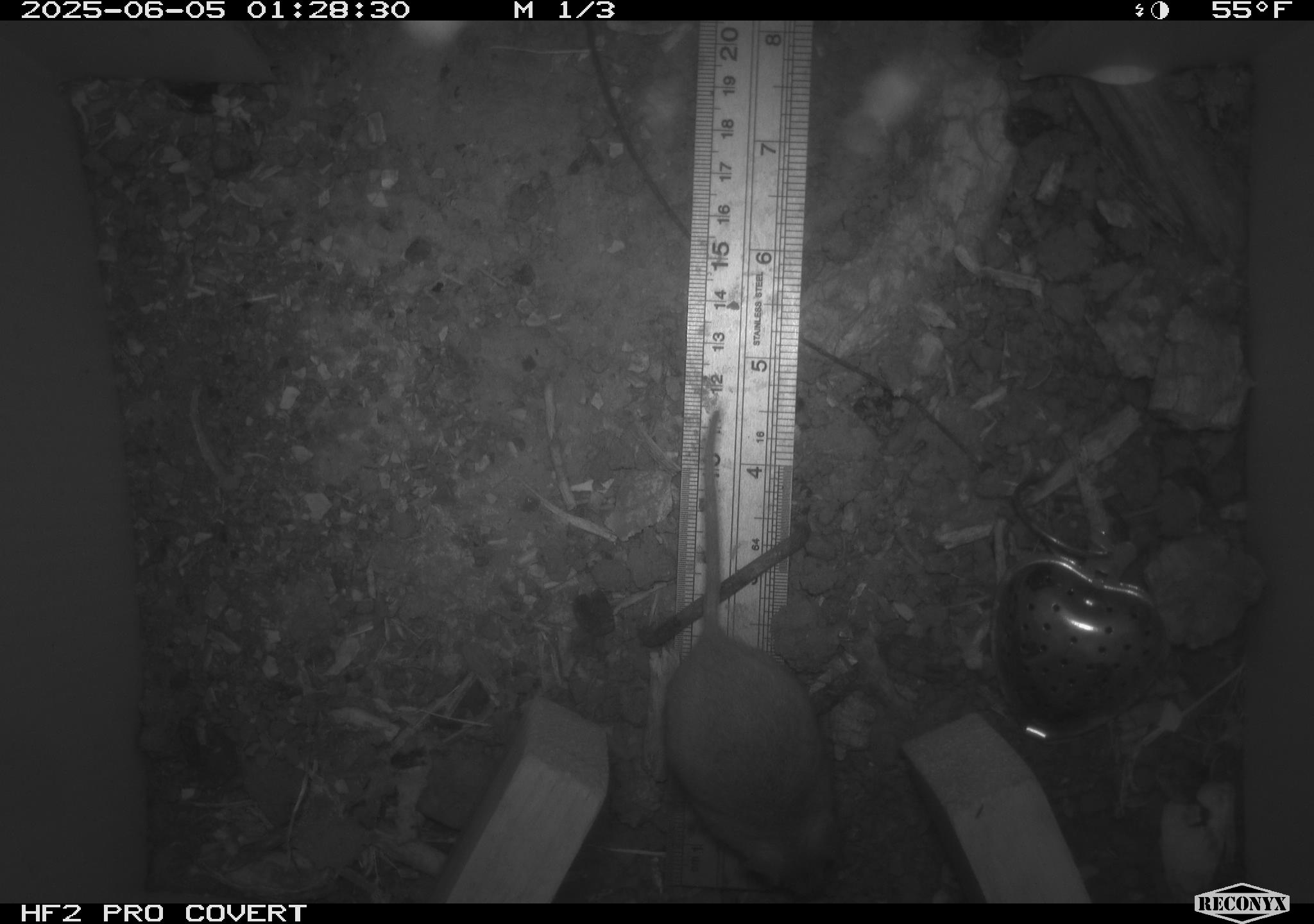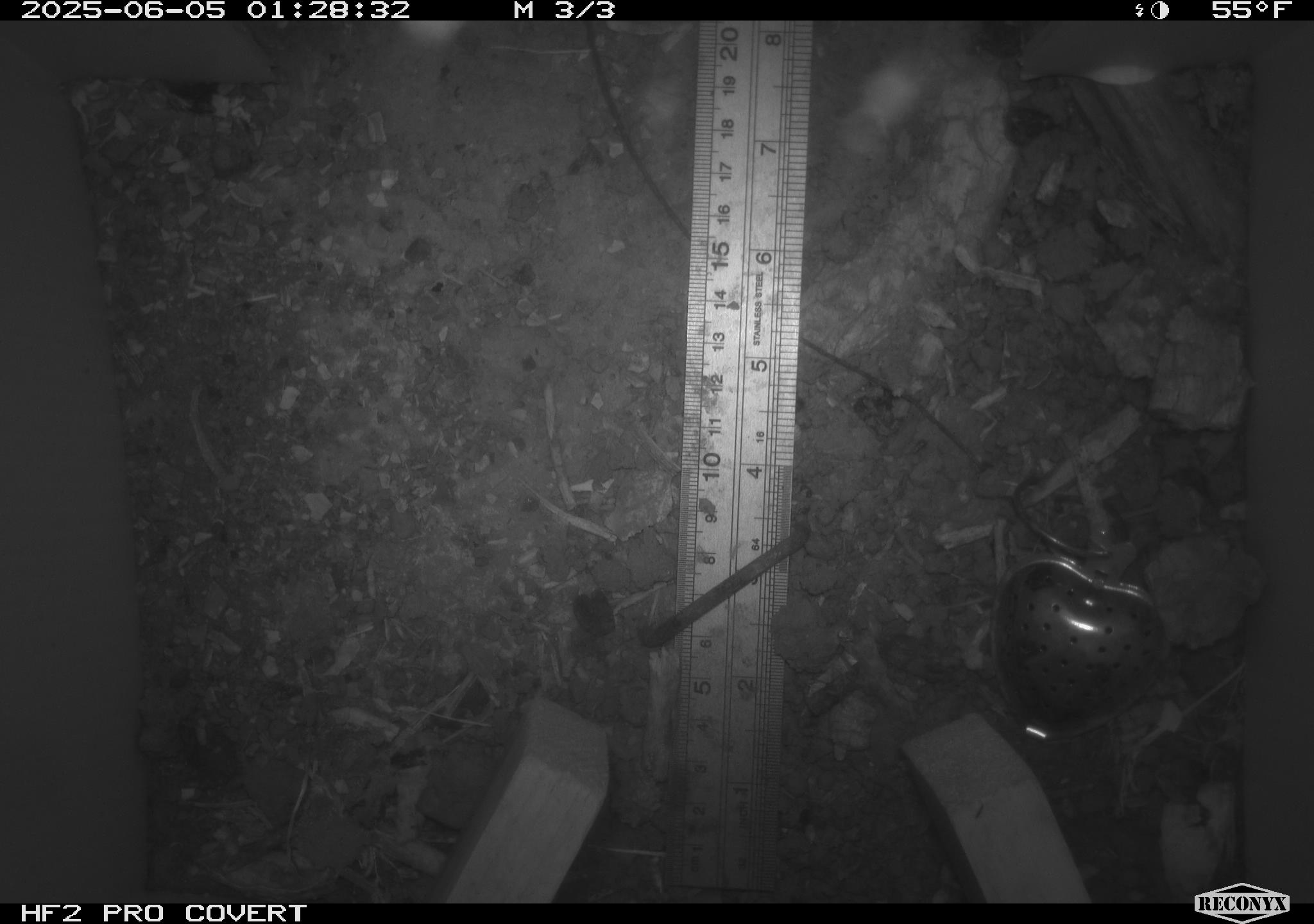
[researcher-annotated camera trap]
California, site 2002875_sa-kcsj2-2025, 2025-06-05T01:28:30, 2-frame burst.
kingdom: Animalia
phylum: Chordata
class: Mammalia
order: Rodentia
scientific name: Rodentia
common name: rodent